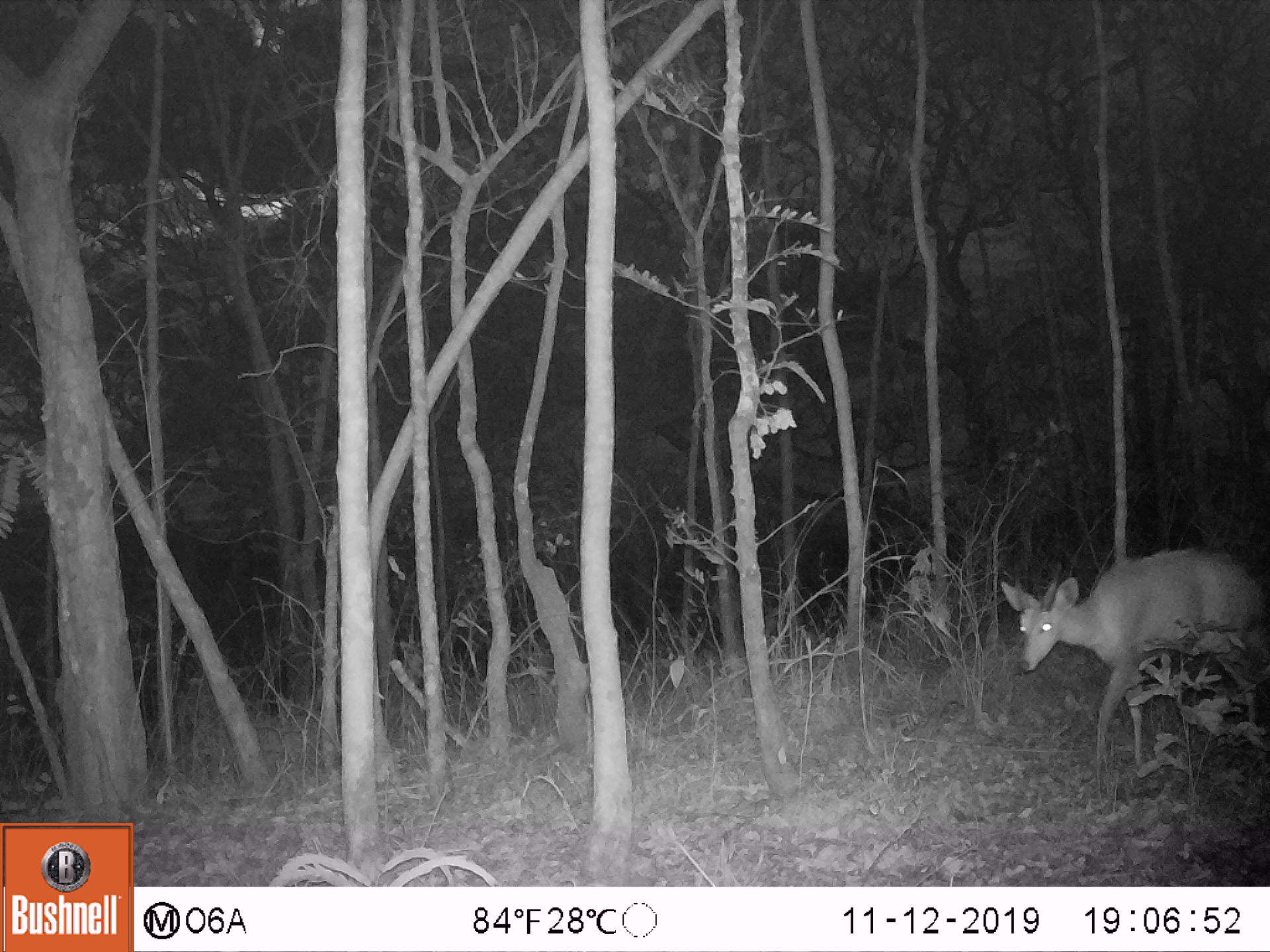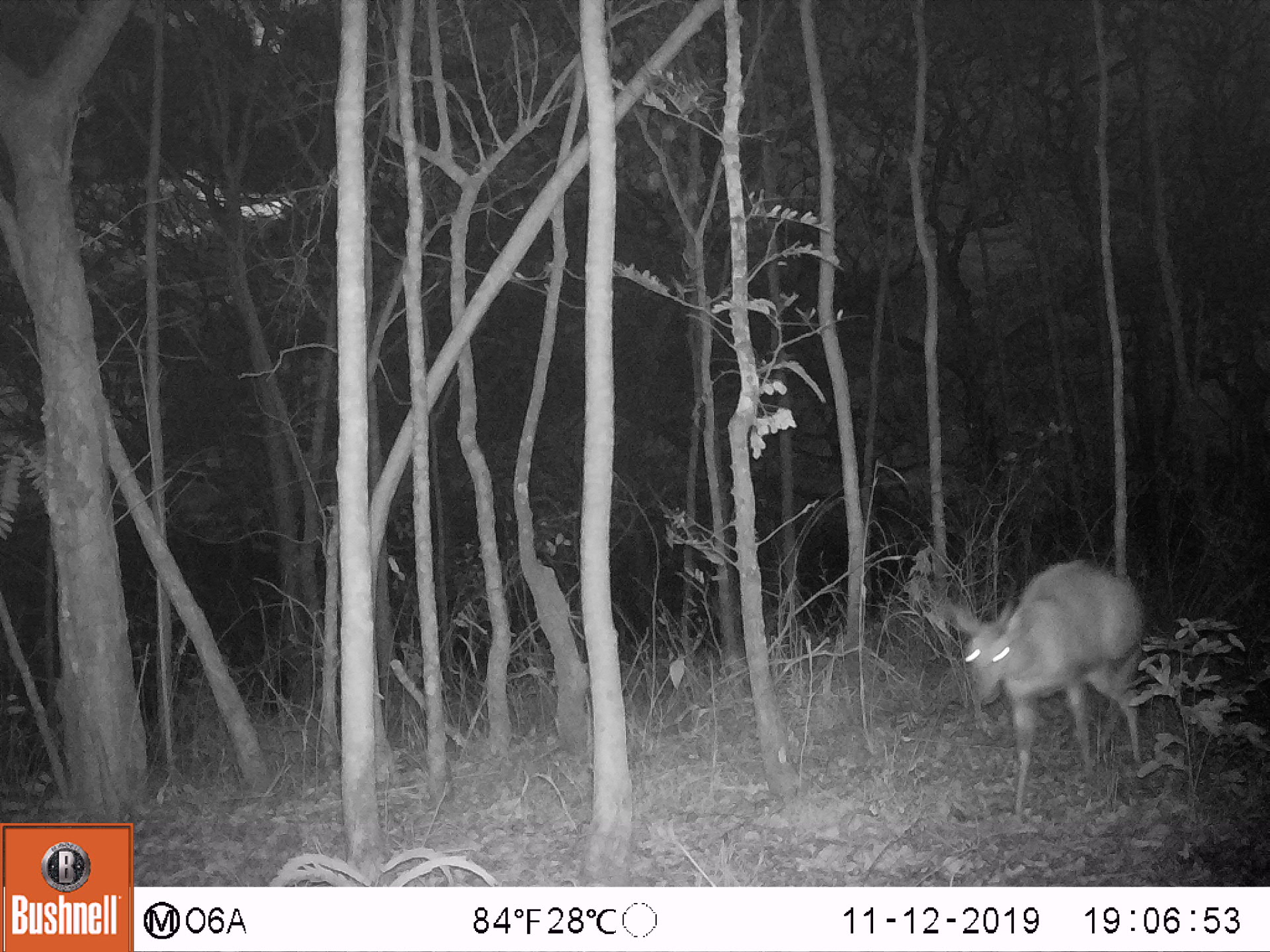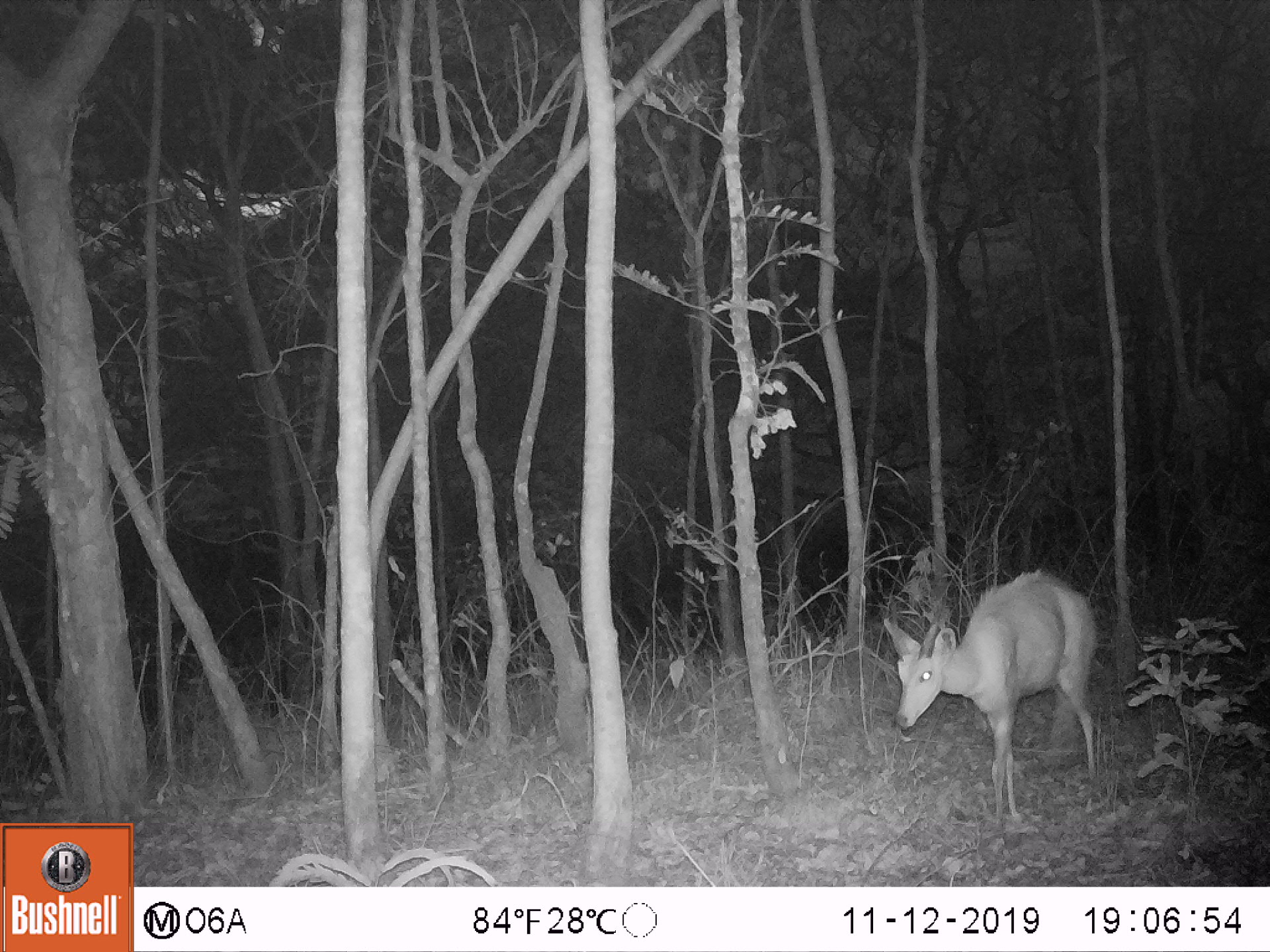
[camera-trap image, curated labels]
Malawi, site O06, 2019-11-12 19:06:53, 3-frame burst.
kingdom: Animalia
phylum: Chordata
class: Mammalia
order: Artiodactyla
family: Bovidae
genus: Tragelaphus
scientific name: Tragelaphus sylvaticus sylvaticus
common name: cape bushbuck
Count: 1.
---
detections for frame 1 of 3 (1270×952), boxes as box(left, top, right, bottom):
cape bushbuck: box(991, 542, 1269, 789)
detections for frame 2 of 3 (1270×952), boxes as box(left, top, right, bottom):
cape bushbuck: box(935, 549, 1146, 831)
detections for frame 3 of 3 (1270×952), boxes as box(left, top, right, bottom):
cape bushbuck: box(879, 562, 1103, 831)